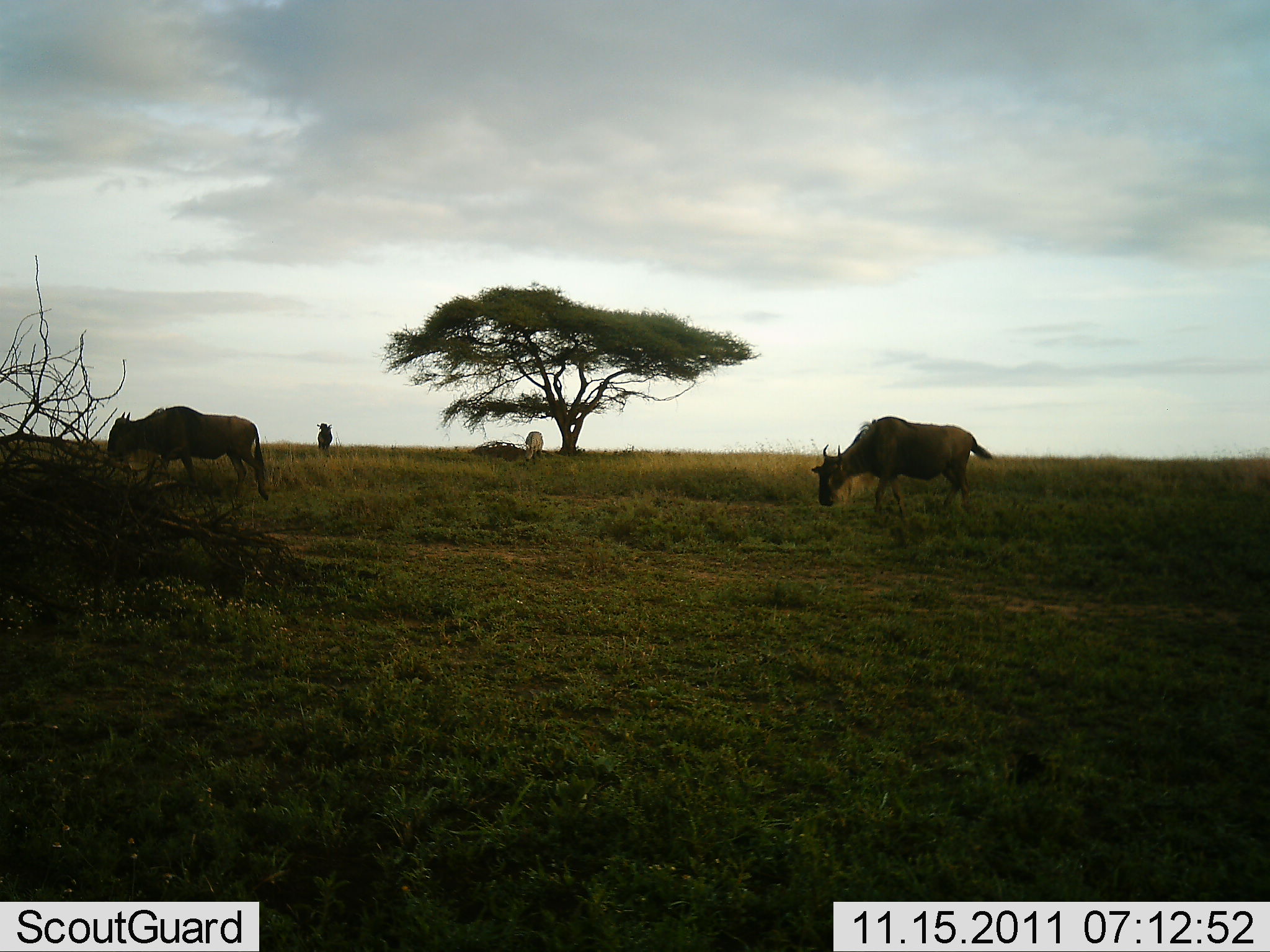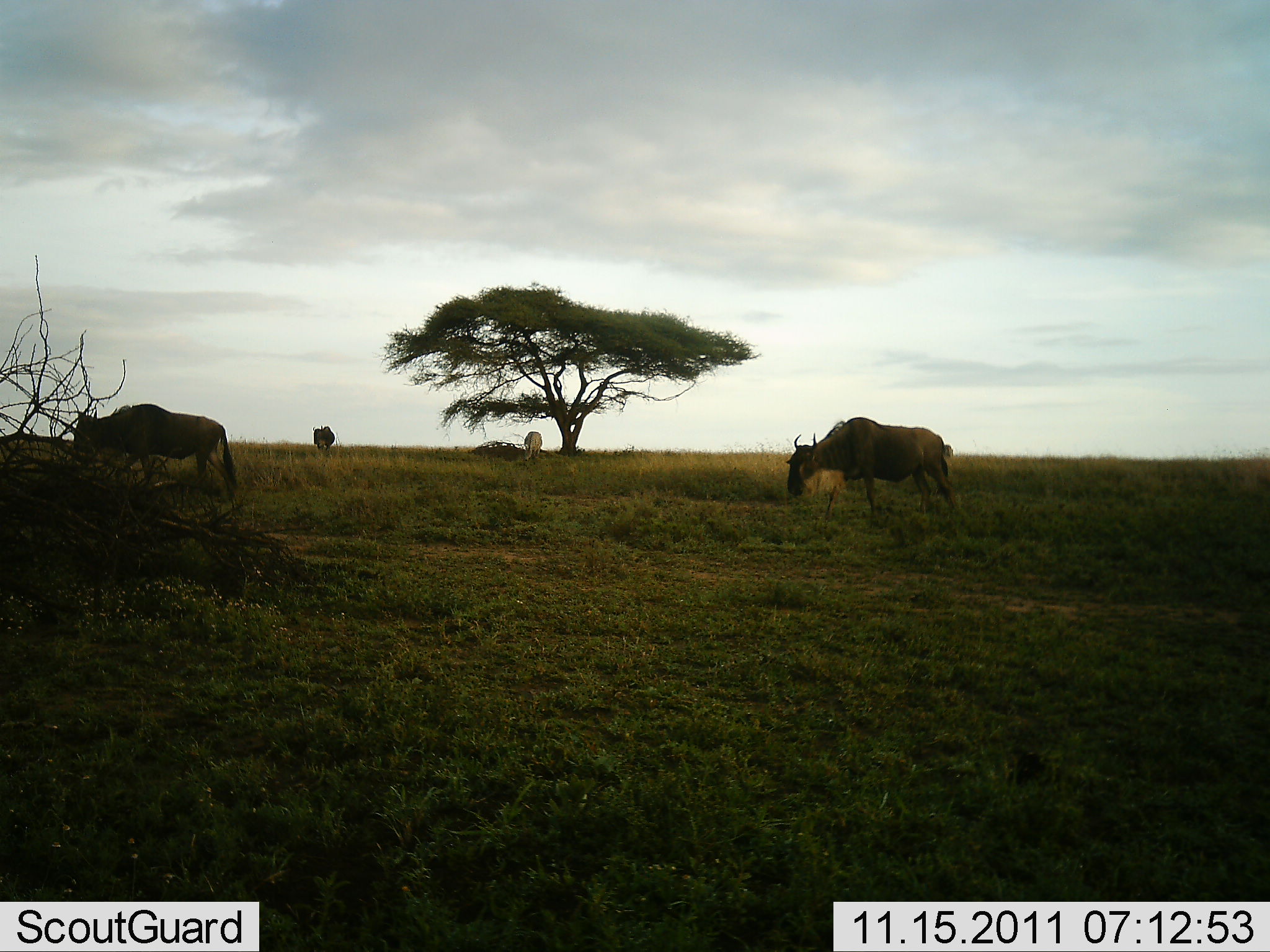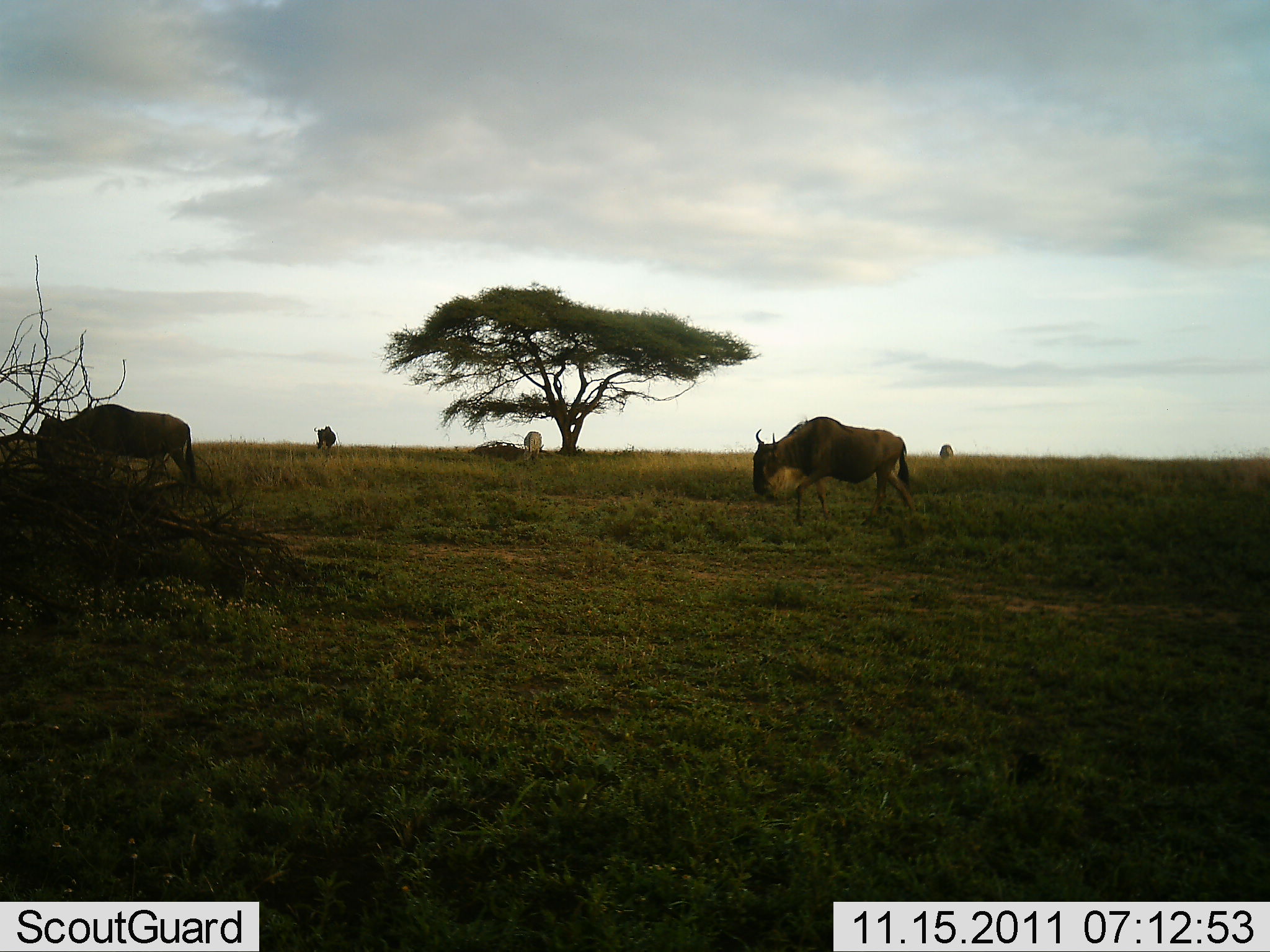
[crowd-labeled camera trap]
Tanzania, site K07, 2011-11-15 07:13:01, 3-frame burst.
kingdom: Animalia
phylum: Chordata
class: Mammalia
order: Artiodactyla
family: Bovidae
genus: Connochaetes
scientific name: Connochaetes taurinus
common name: blue wildebeest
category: wildebeest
Wildebeest (blue wildebeest) (Connochaetes taurinus), count 4. Behavior (volunteer vote fractions): standing 27%, resting 0%, moving 73%, interacting 0%. Young present (vote fraction): 0%. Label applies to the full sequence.